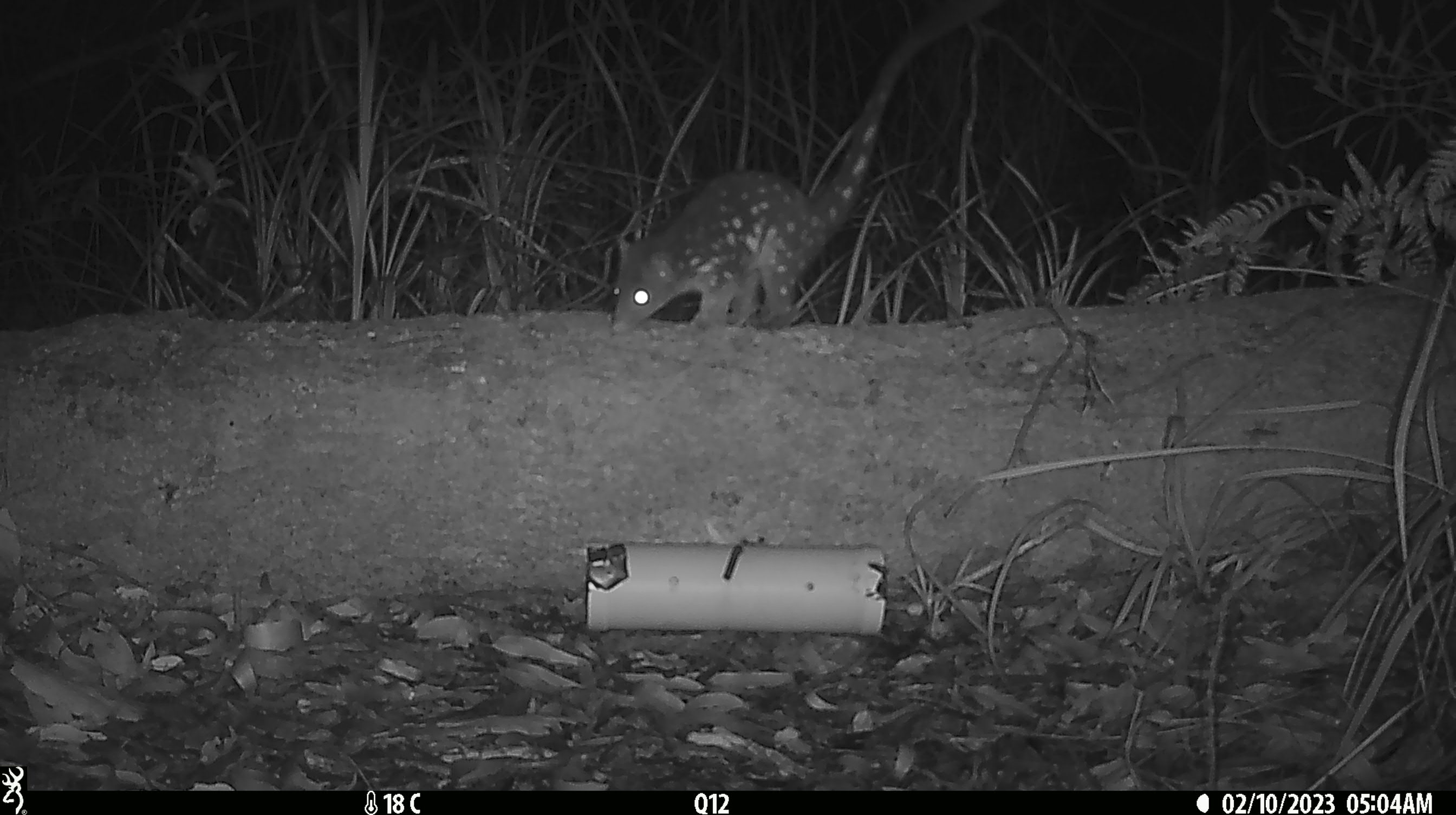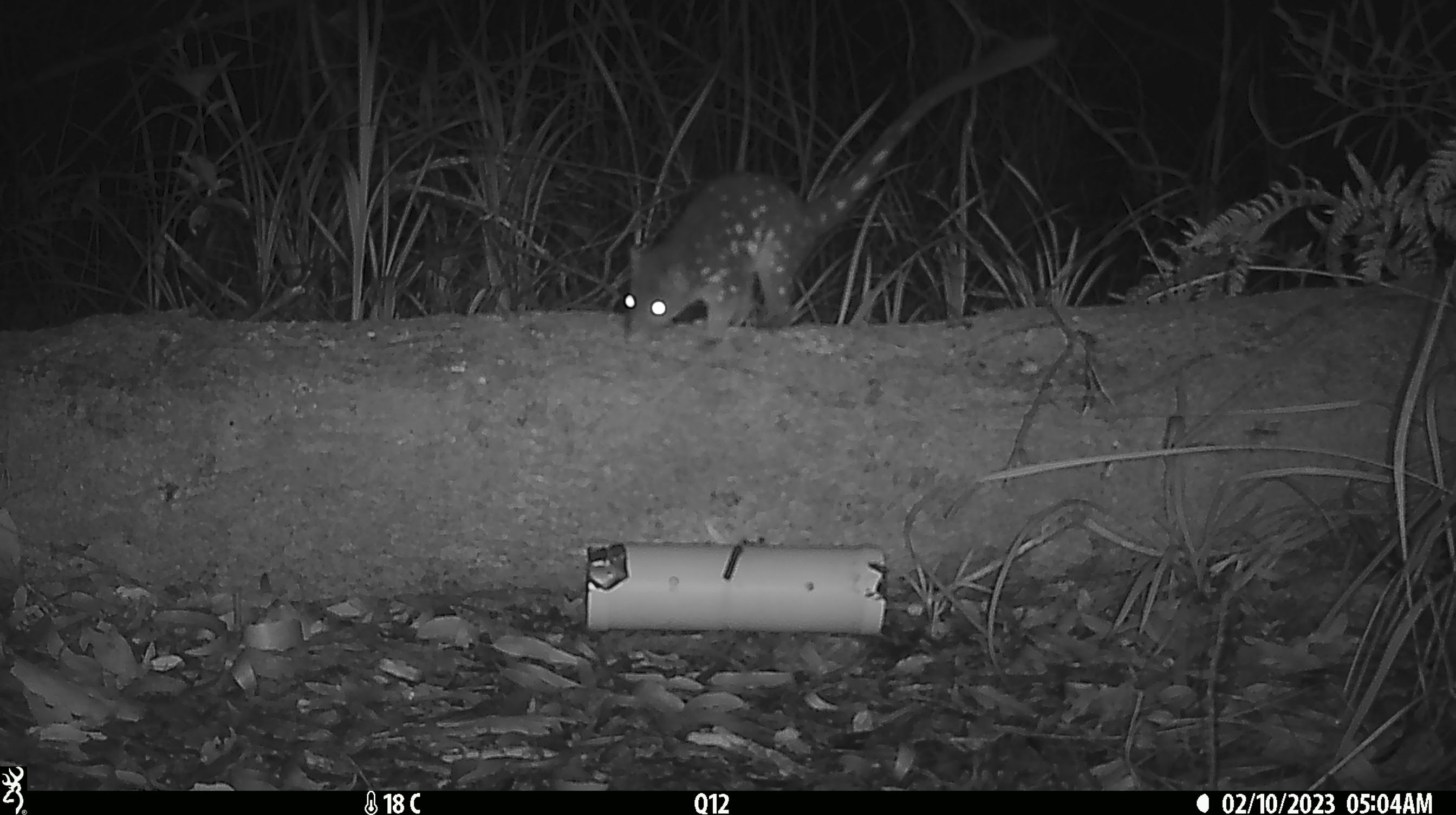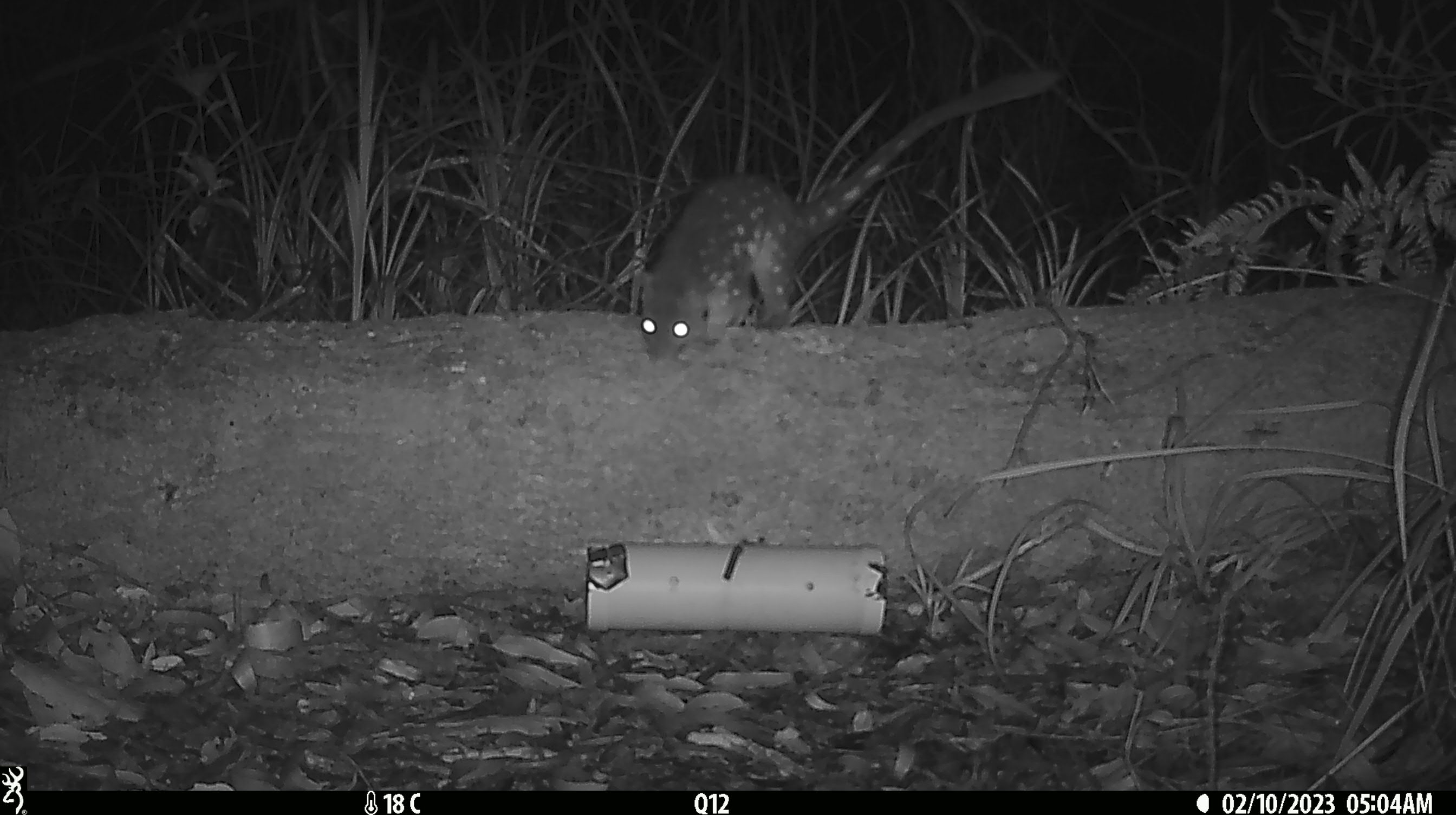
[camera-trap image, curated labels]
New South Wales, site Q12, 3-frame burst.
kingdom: Animalia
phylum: Chordata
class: Mammalia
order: Dasyuromorphia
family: Dasyuridae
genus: Dasyurus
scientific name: Dasyurus maculatus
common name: spotted-tailed quoll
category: quoll